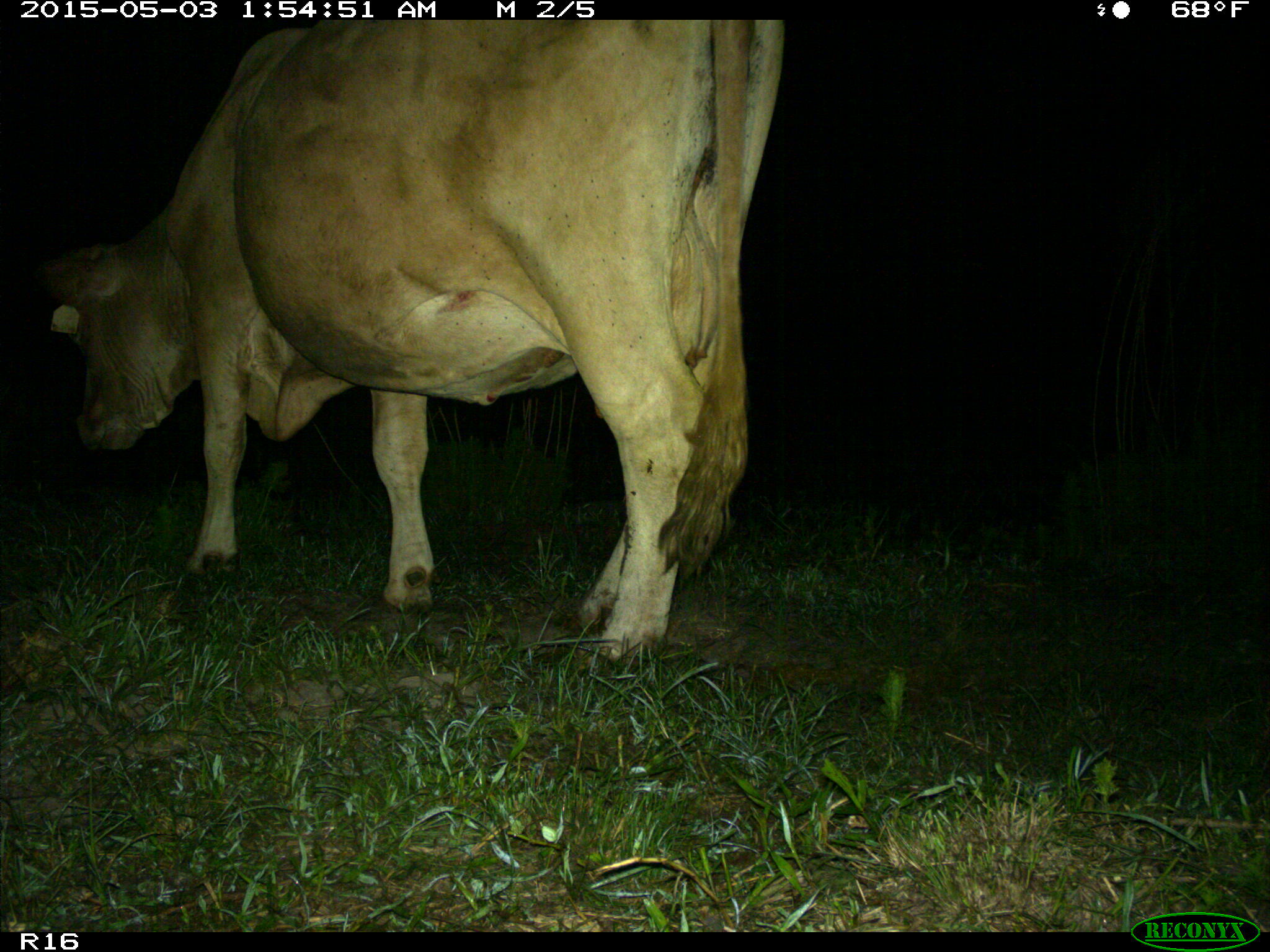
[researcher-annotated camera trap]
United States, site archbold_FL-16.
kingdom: Animalia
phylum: Chordata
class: Mammalia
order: Artiodactyla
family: Bovidae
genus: Bos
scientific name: Bos taurus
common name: domestic cow